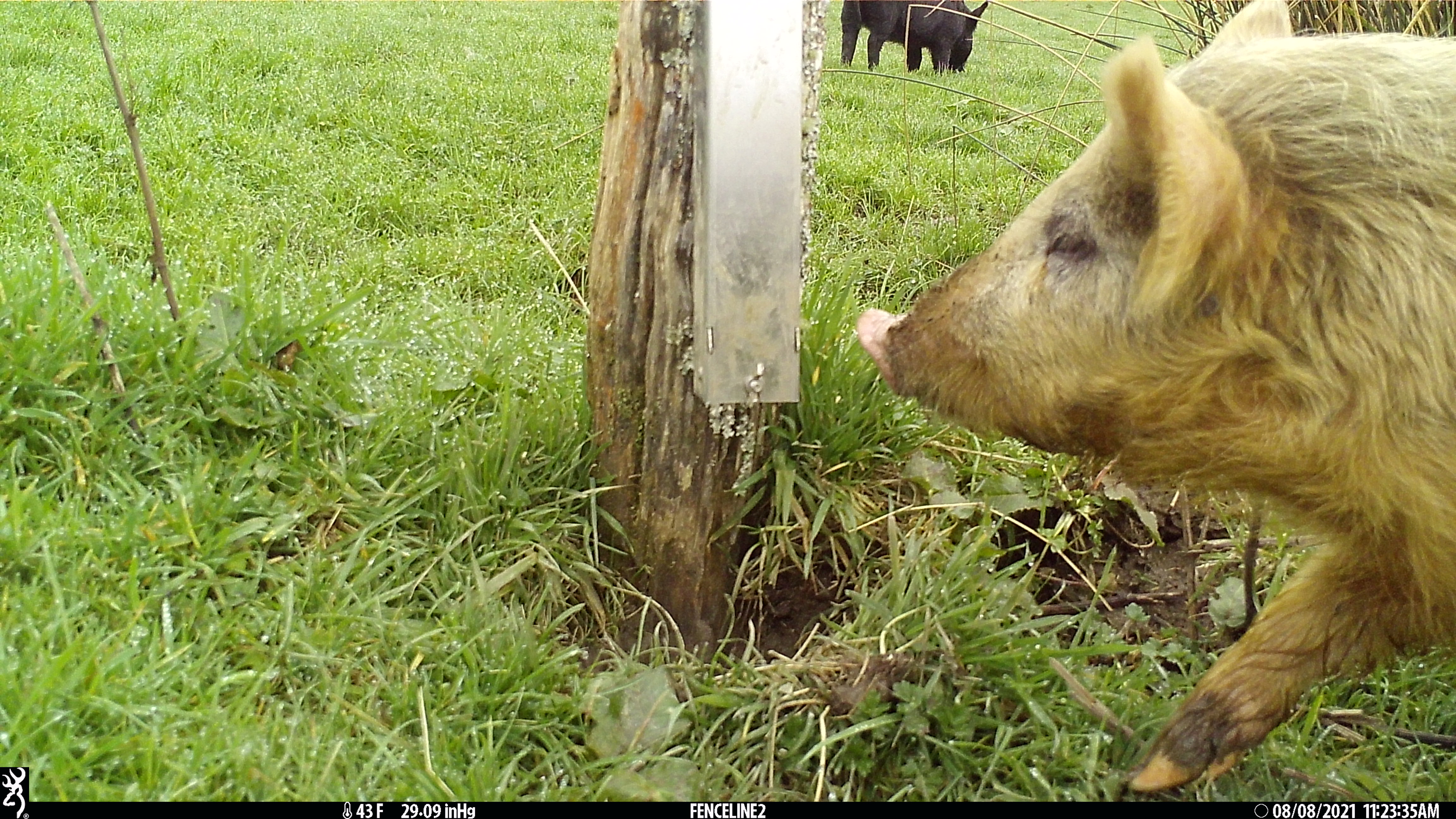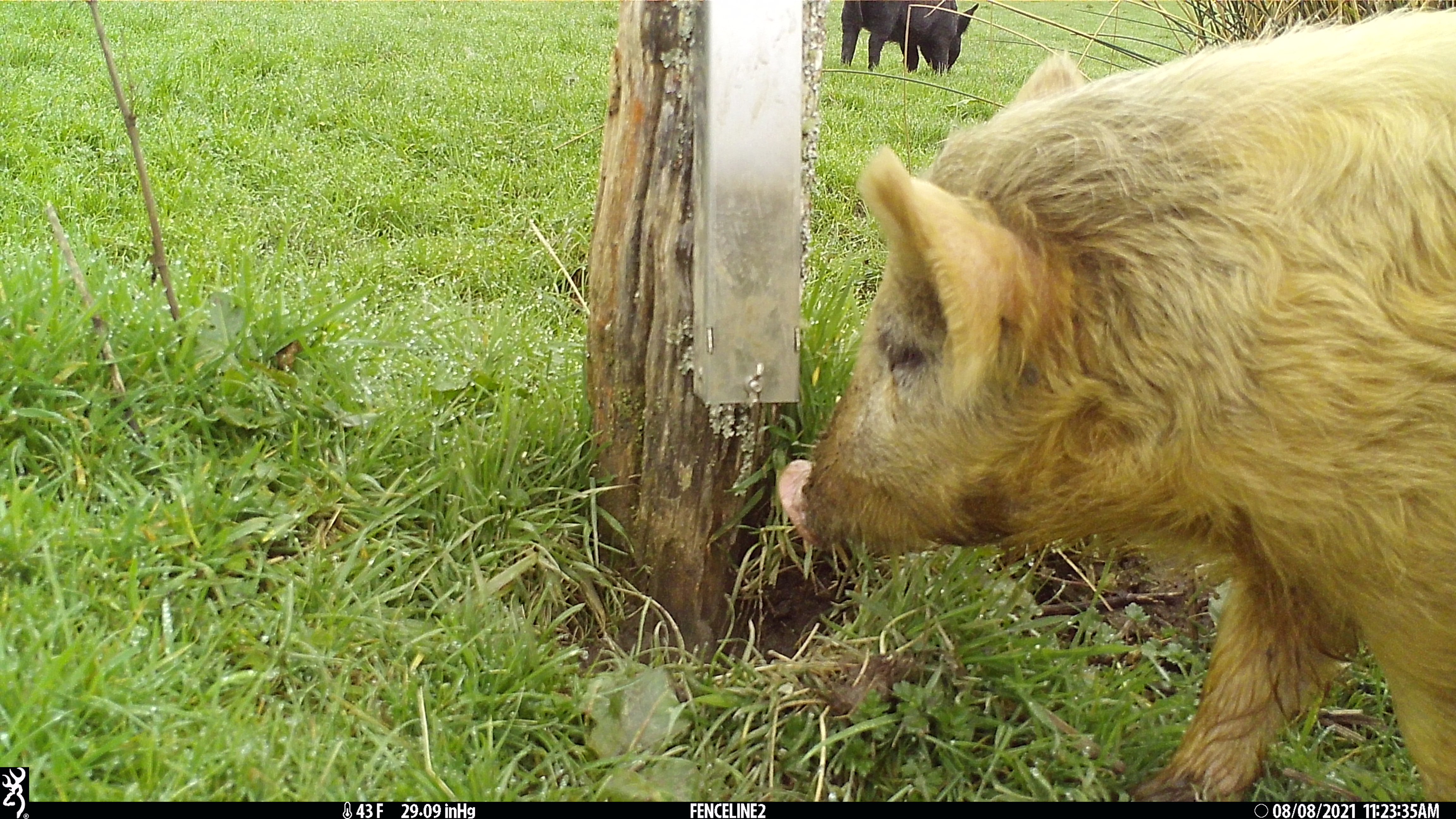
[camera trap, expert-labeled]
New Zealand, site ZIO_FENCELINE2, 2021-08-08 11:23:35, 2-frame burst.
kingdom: Animalia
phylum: Chordata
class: Mammalia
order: Rodentia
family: Muridae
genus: Mus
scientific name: Mus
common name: mouse